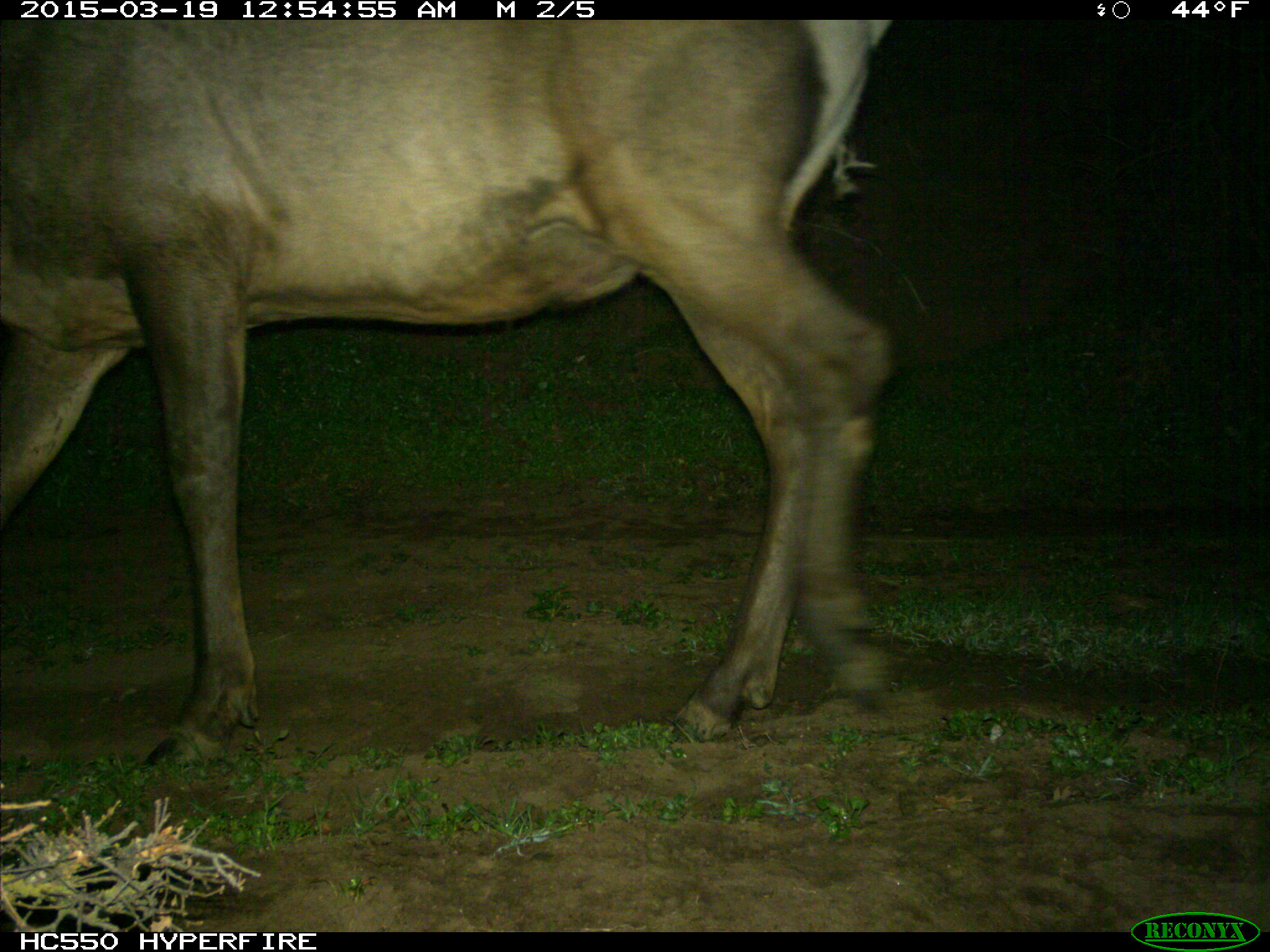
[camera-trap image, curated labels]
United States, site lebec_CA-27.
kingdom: Animalia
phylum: Chordata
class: Mammalia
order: Artiodactyla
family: Cervidae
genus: Cervus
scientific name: Cervus canadensis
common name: elk